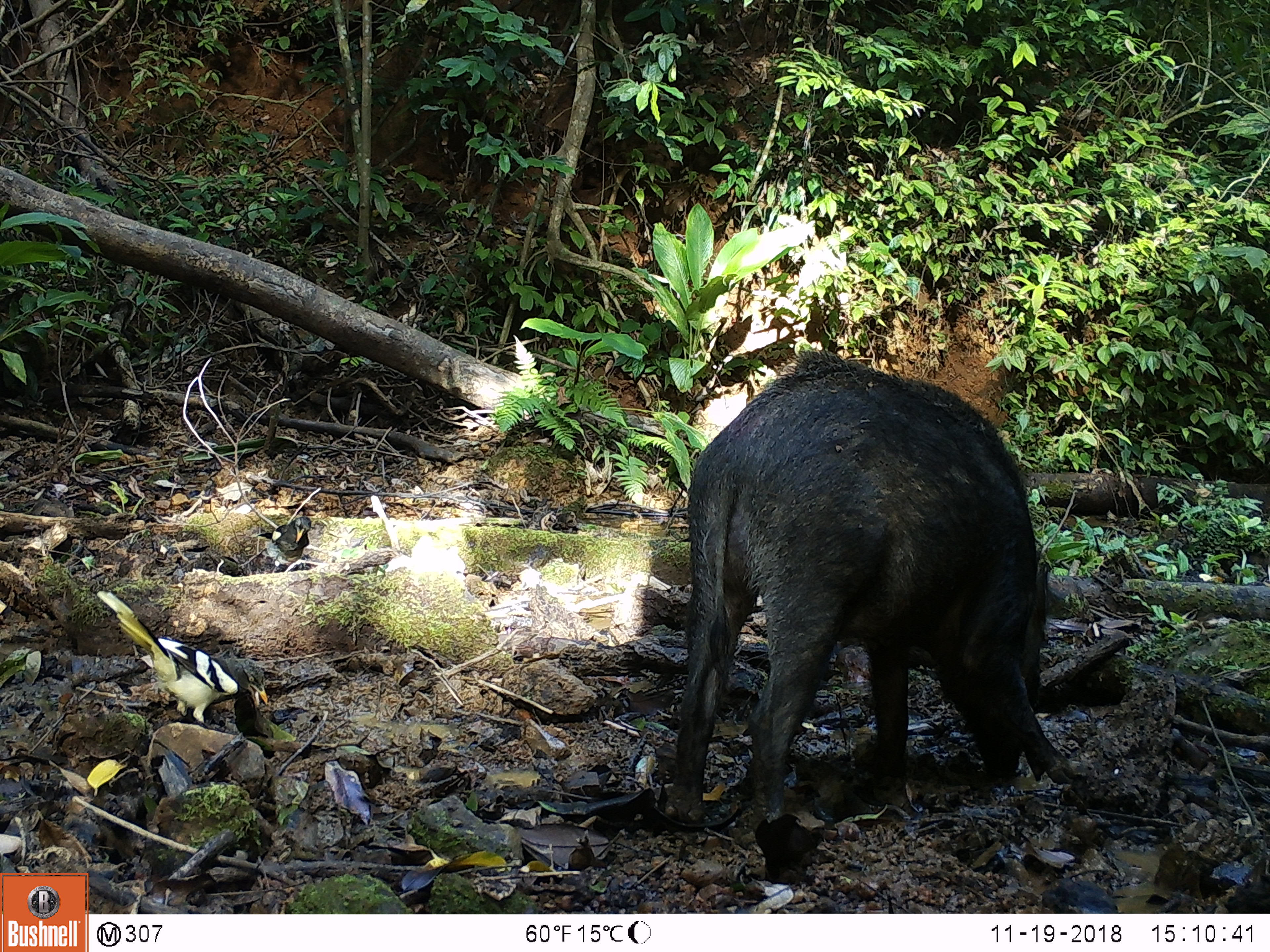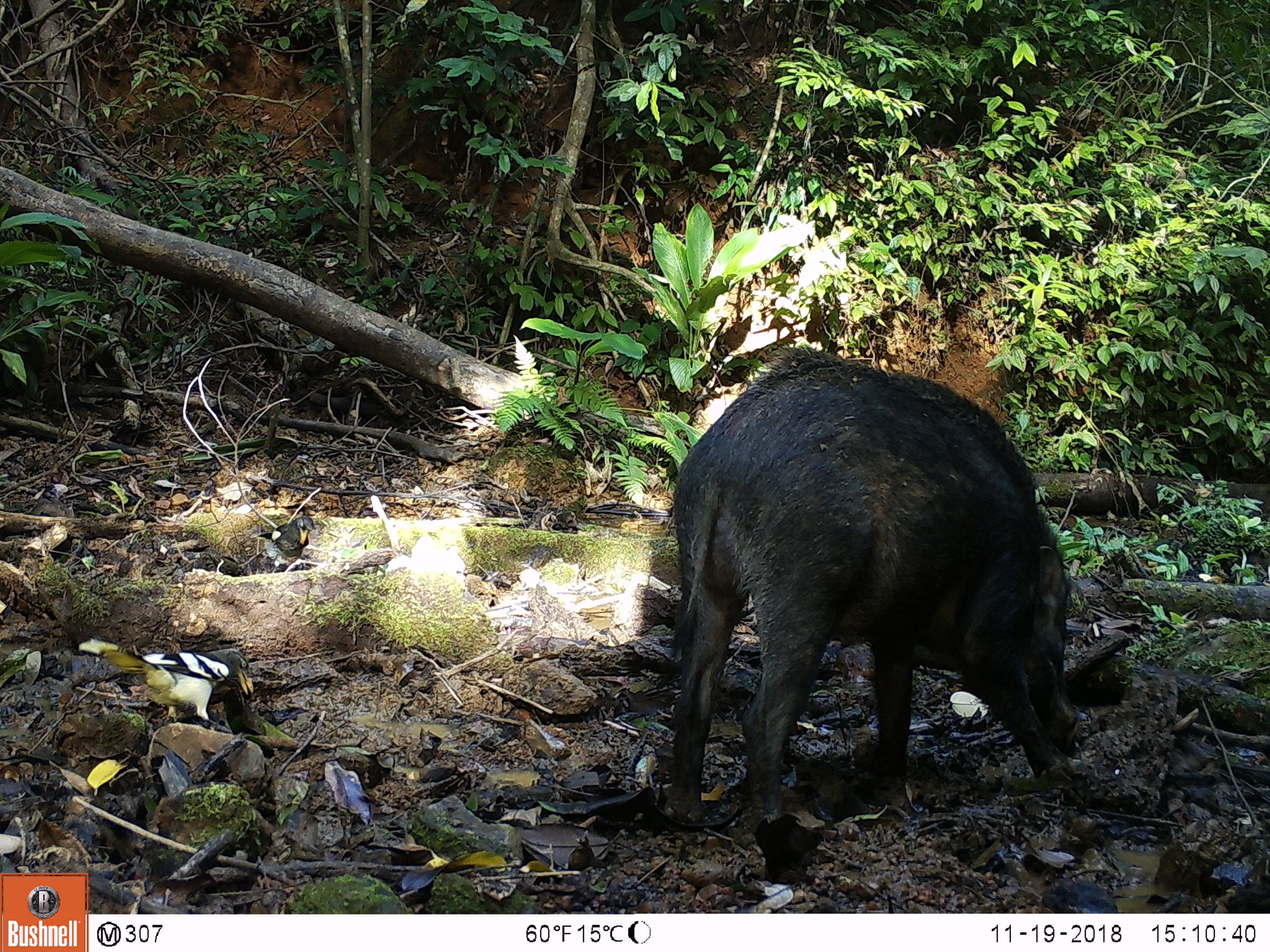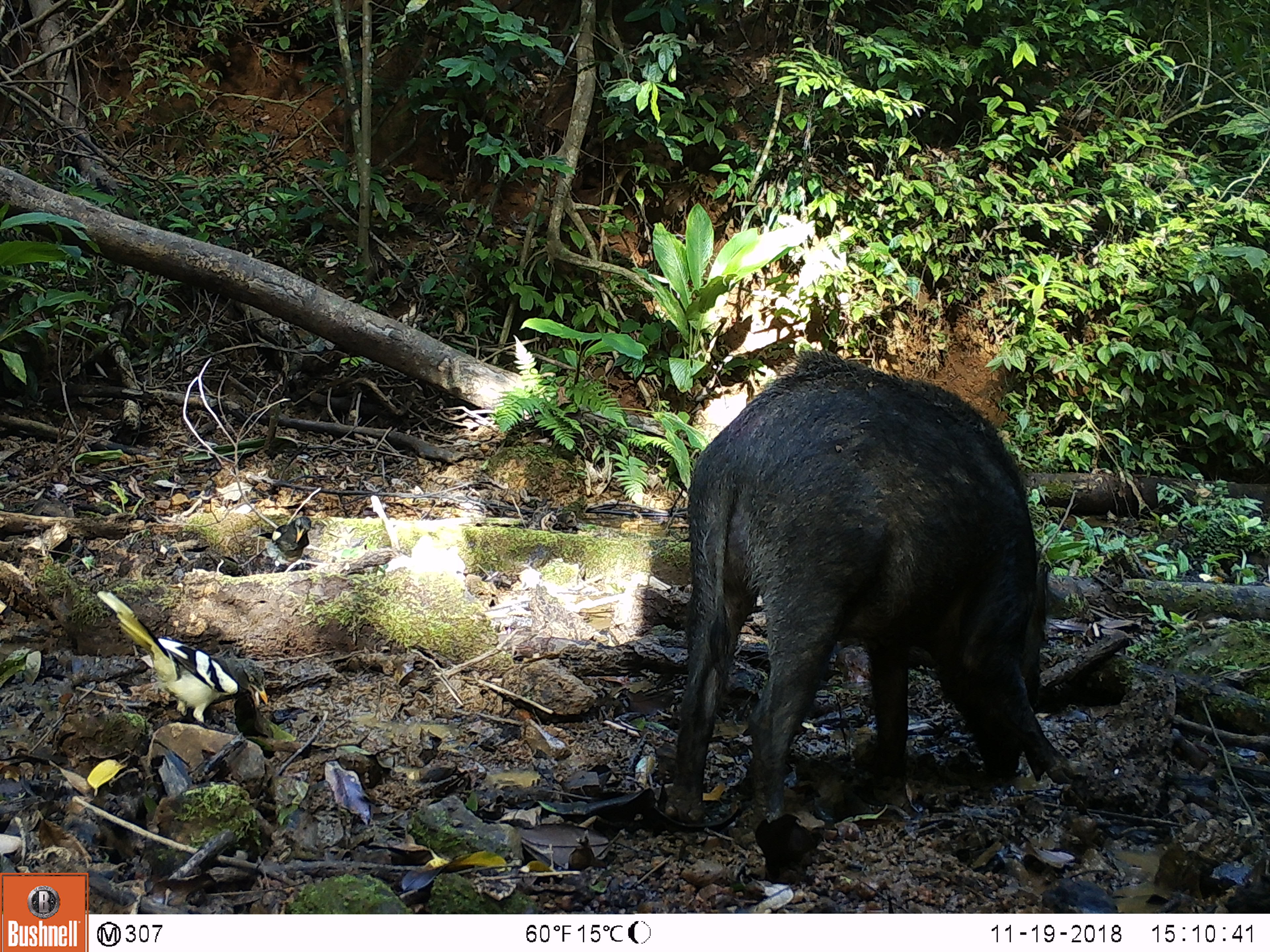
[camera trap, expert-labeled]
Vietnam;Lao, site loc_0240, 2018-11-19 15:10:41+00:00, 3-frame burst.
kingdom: Animalia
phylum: Chordata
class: Aves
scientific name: Aves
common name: bird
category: unidentified bird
Unidentified bird (bird) (Aves). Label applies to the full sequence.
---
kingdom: Animalia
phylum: Chordata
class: Mammalia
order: Artiodactyla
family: Suidae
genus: Sus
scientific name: Sus scrofa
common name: eurasian wild pig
Eurasian wild pig (Sus scrofa). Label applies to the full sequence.